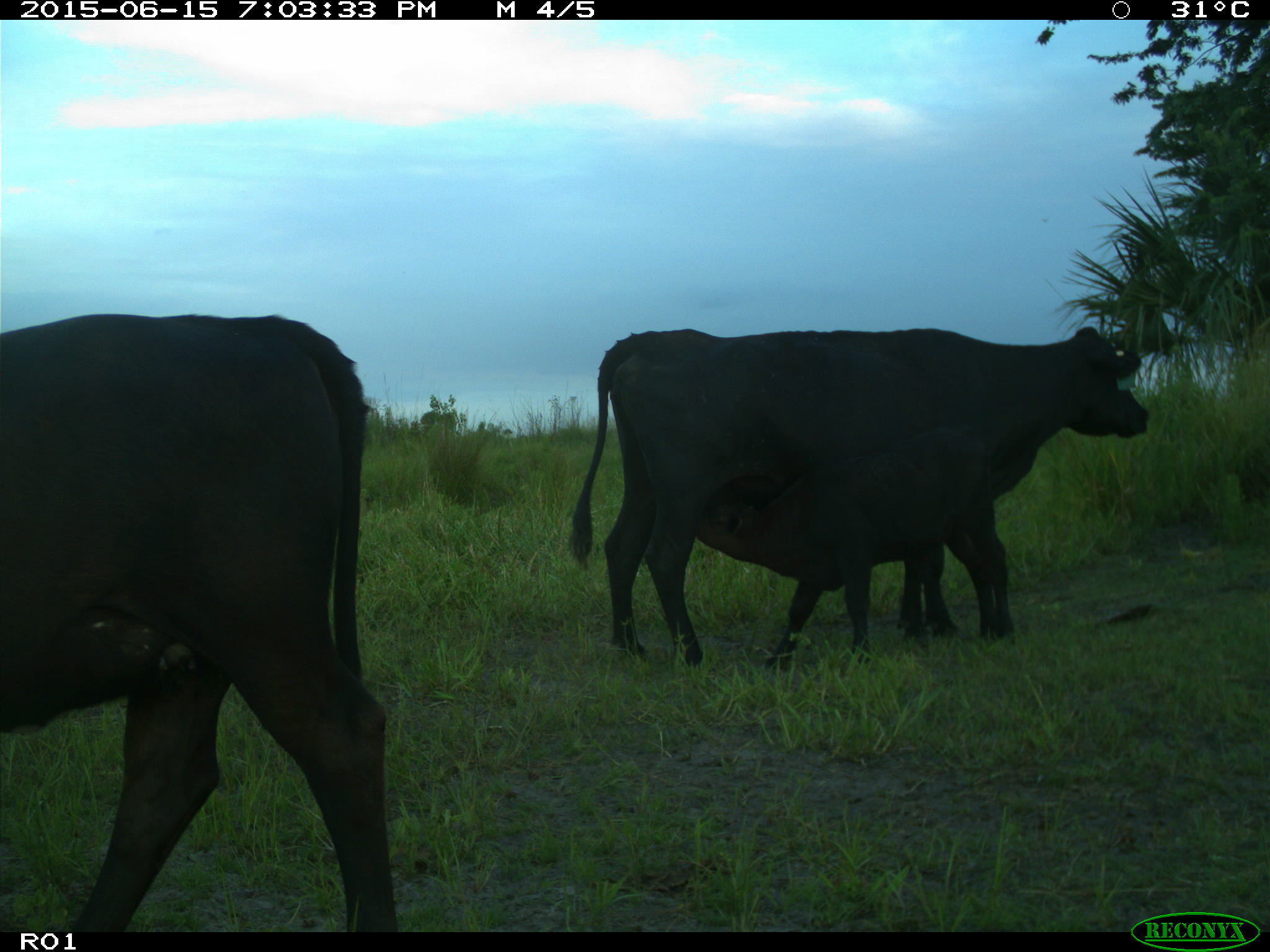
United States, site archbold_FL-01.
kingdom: Animalia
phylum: Chordata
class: Mammalia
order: Artiodactyla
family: Bovidae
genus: Bos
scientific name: Bos taurus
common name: domestic cow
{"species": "Bos taurus (domestic cow)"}